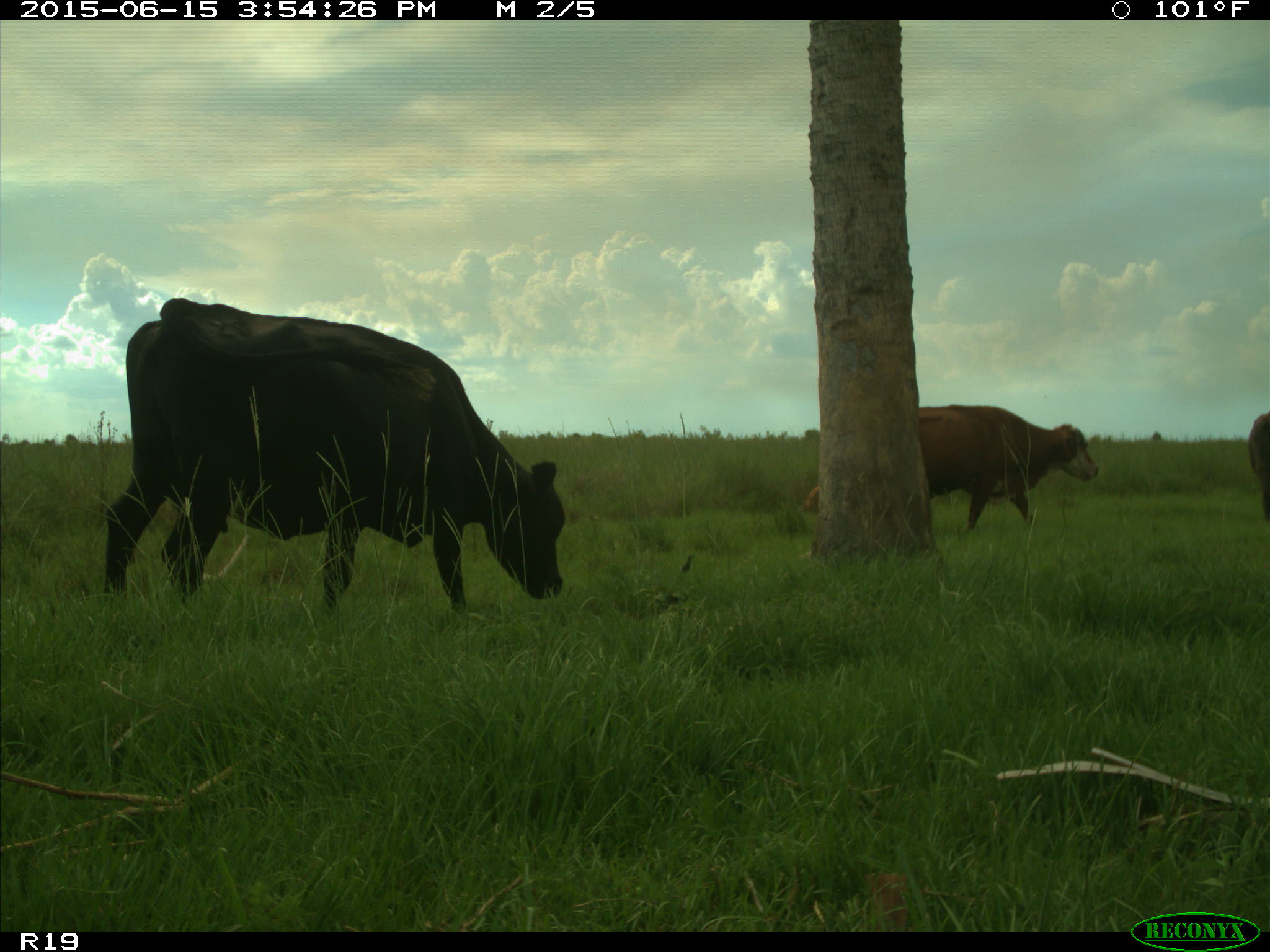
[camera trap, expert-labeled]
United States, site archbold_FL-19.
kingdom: Animalia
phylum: Chordata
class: Mammalia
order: Artiodactyla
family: Bovidae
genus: Bos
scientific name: Bos taurus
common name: domestic cow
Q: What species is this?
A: Bos taurus (domestic cow).